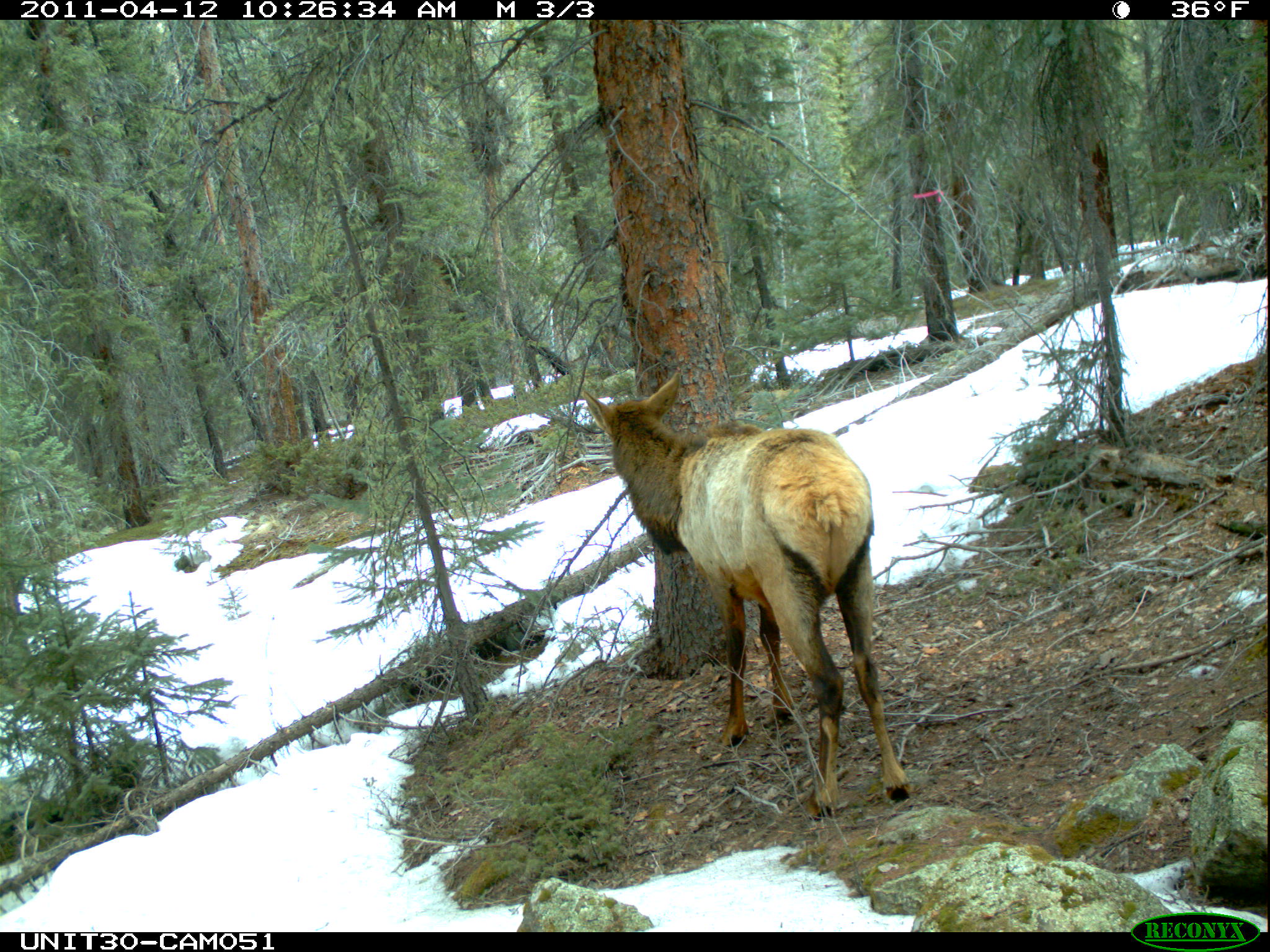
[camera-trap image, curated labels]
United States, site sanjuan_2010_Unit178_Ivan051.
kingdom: Animalia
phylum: Chordata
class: Mammalia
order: Artiodactyla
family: Cervidae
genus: Cervus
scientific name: Cervus elaphus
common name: red deer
Cervus elaphus (red deer).